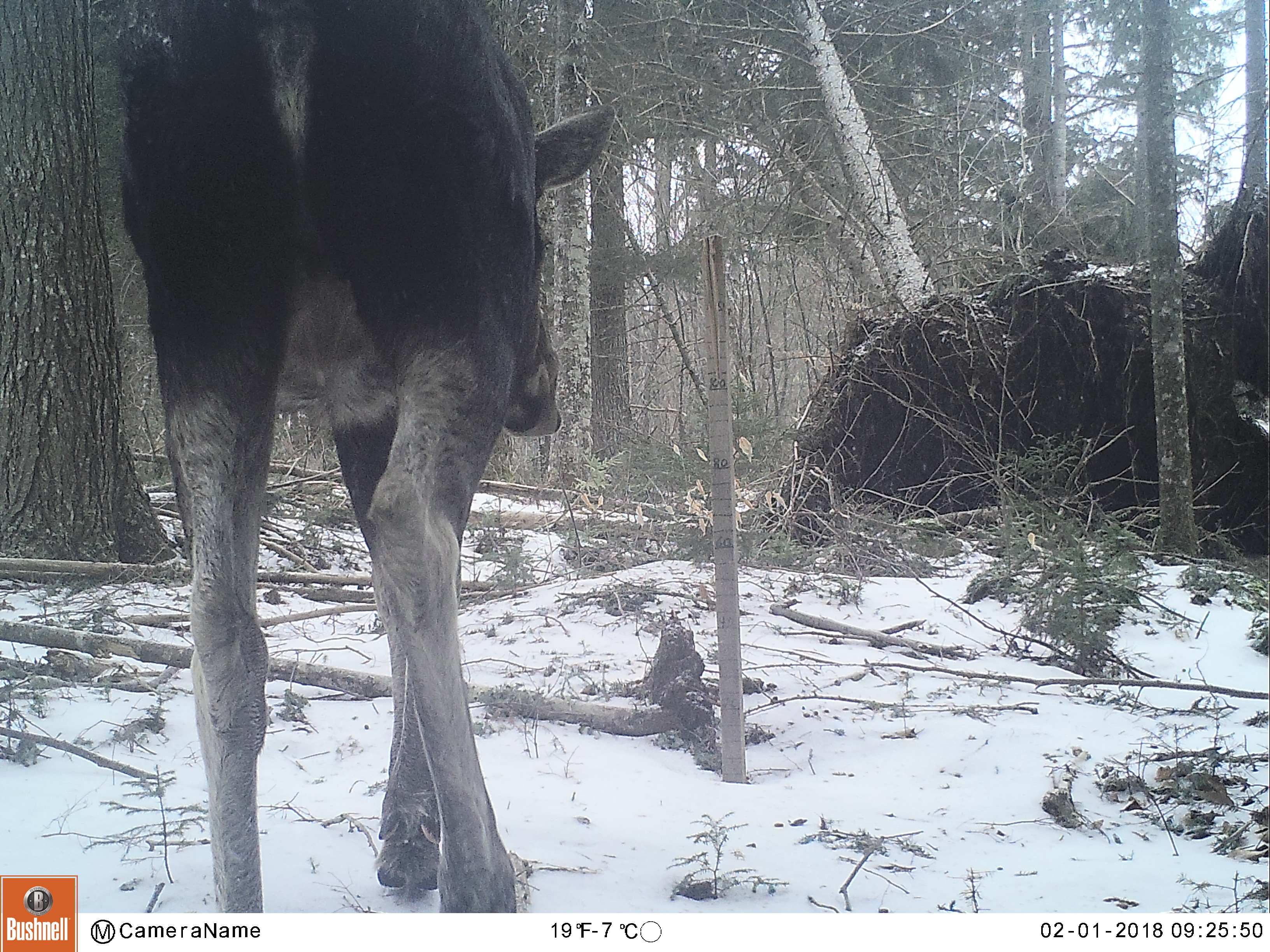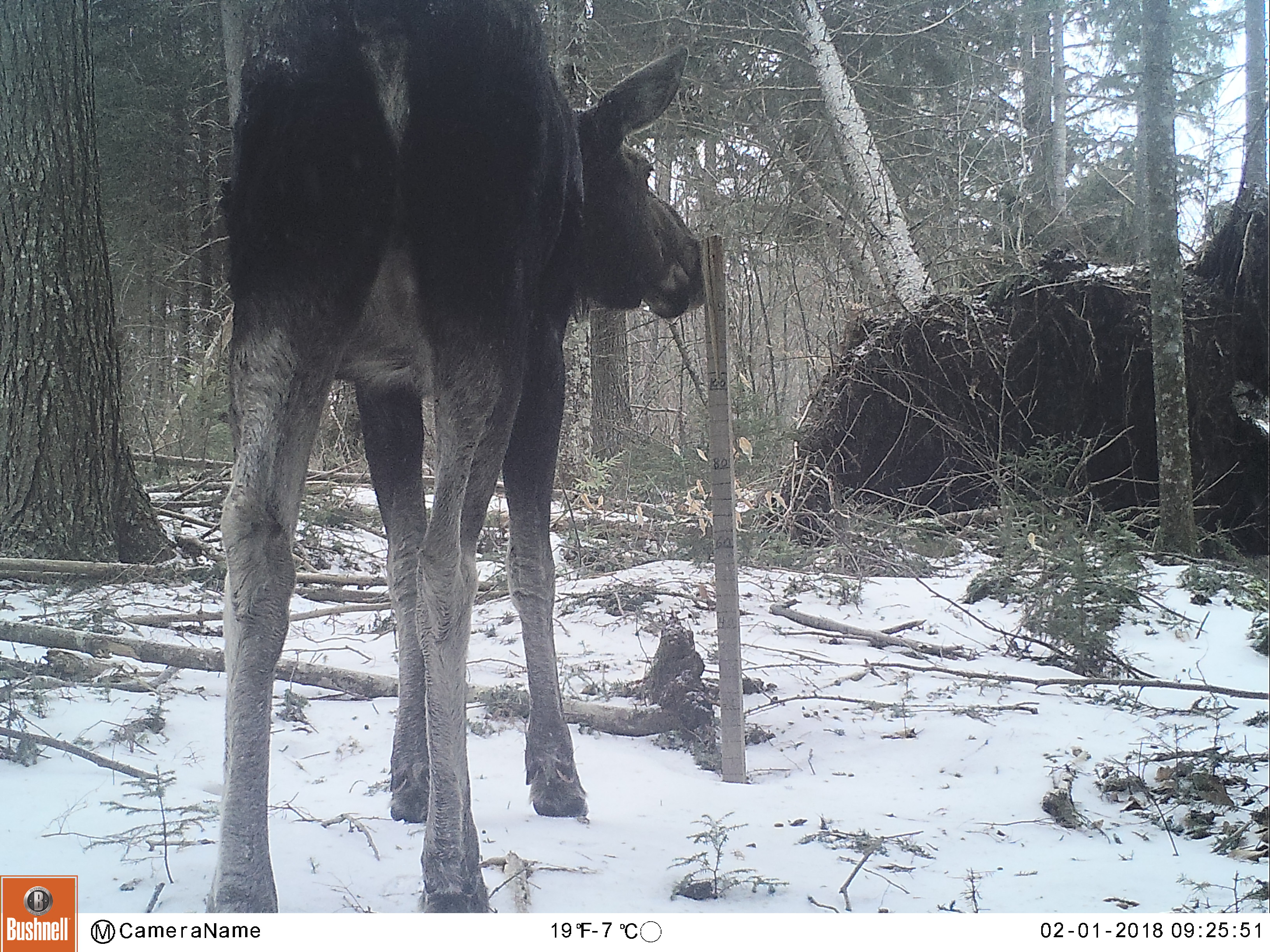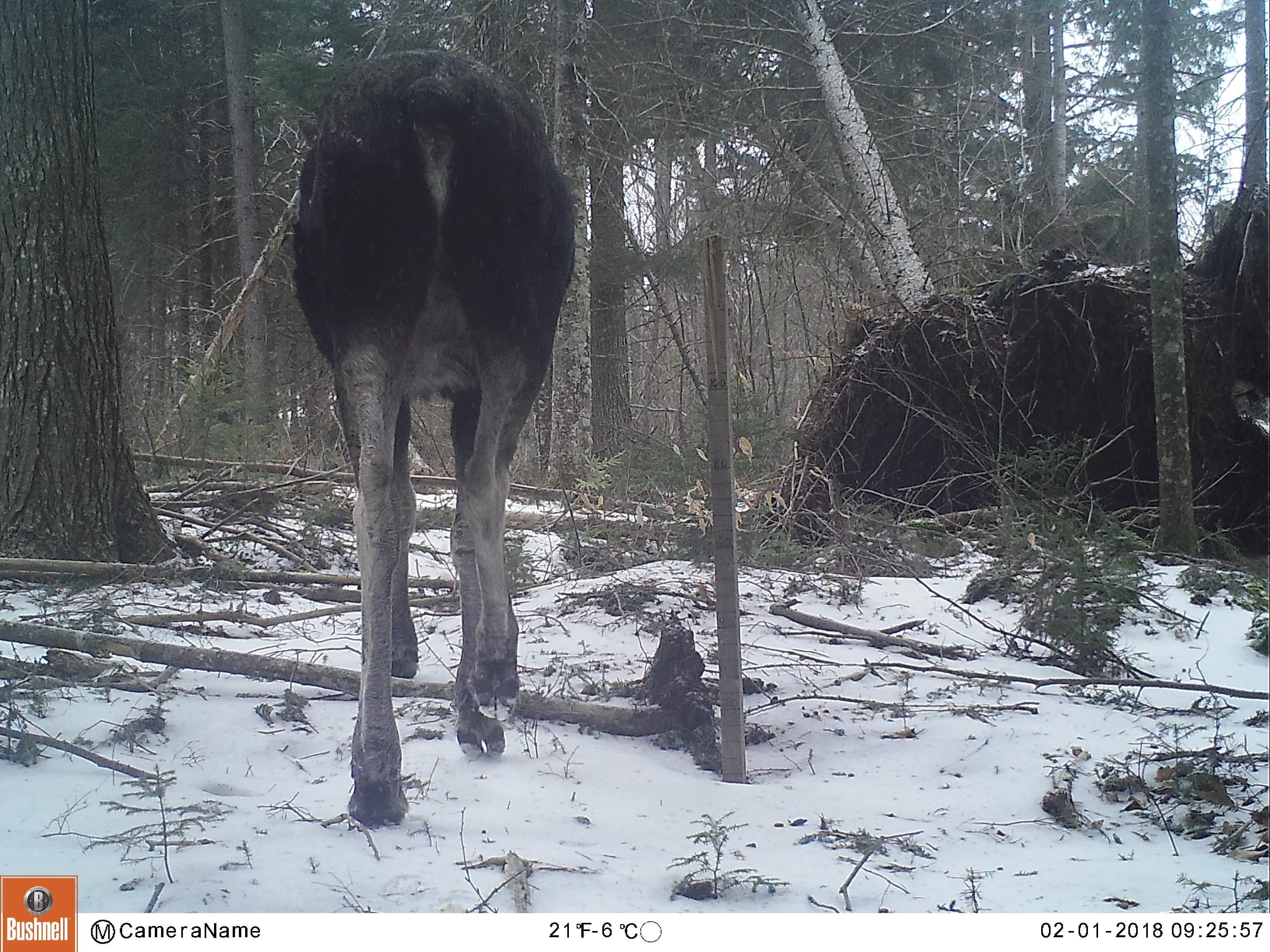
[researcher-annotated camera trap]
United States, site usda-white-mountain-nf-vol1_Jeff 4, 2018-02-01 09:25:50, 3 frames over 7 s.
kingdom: Animalia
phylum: Chordata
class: Mammalia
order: Artiodactyla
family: Cervidae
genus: Alces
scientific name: Alces alces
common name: moose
Moose (Alces alces).